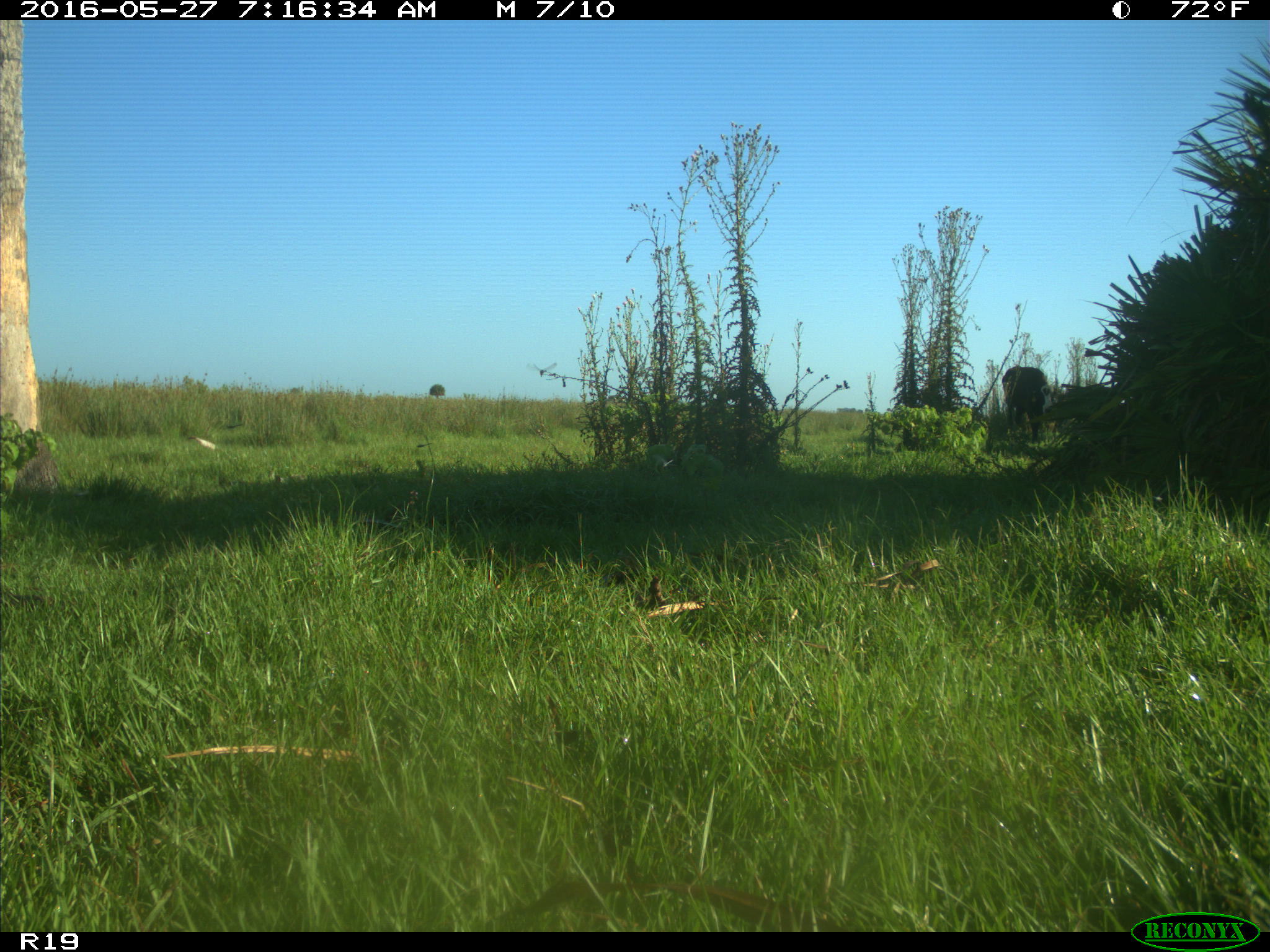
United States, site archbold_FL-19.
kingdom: Animalia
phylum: Chordata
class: Mammalia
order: Artiodactyla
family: Bovidae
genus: Bos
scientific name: Bos taurus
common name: domestic cow